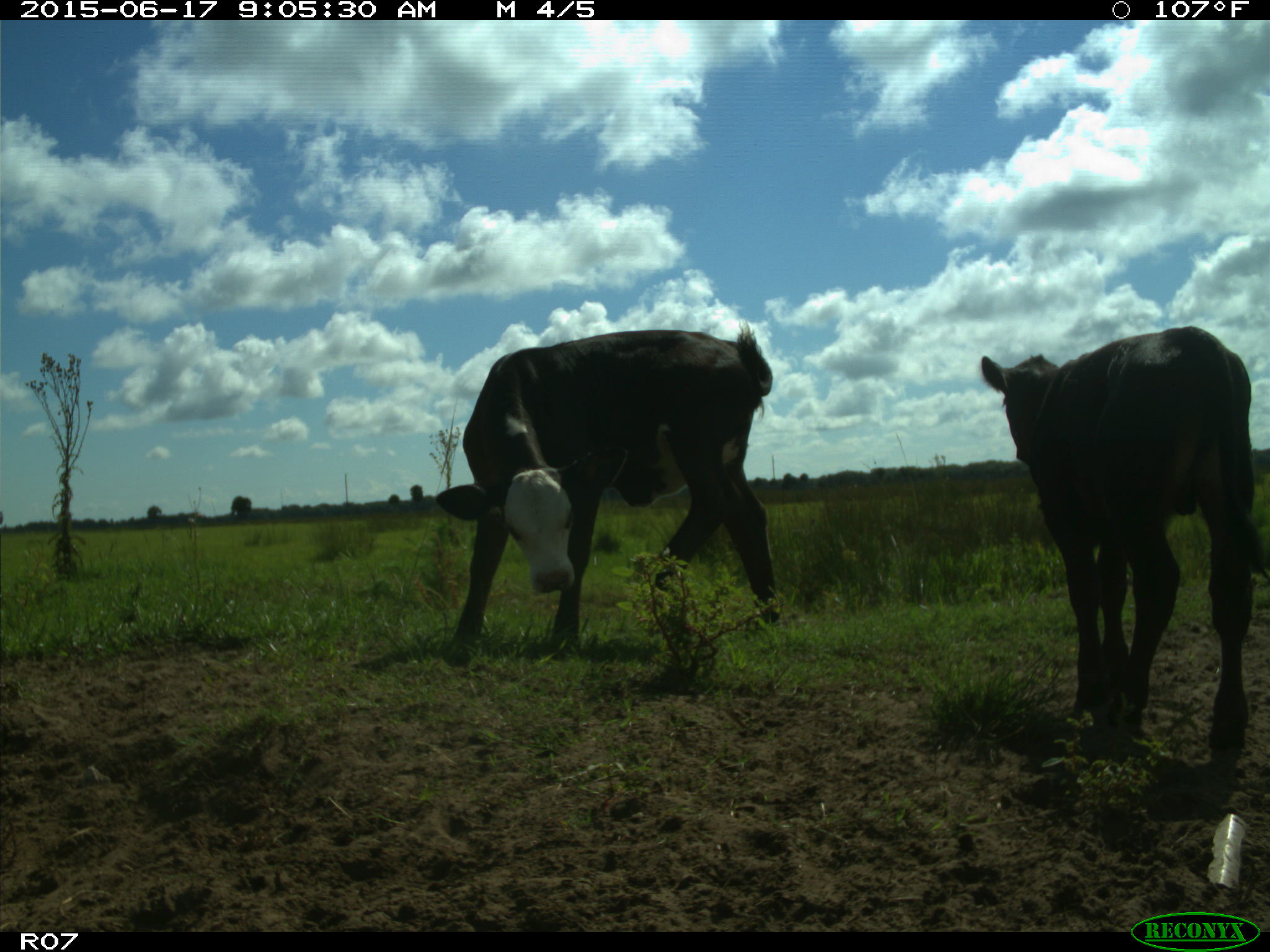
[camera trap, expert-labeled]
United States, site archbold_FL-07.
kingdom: Animalia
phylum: Chordata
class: Mammalia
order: Artiodactyla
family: Bovidae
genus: Bos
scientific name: Bos taurus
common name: domestic cow